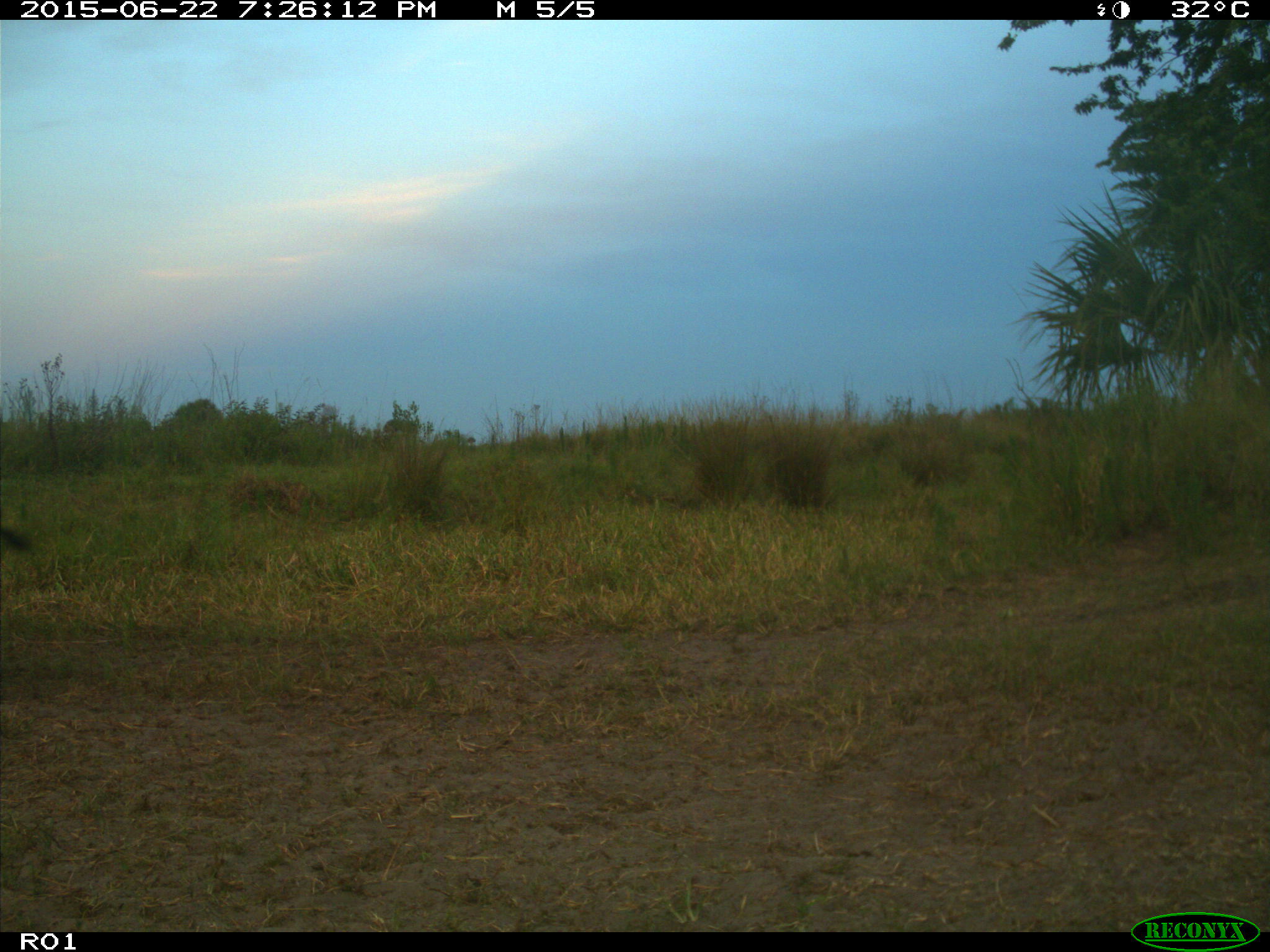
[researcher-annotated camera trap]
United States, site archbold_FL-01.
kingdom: Animalia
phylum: Chordata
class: Mammalia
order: Artiodactyla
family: Bovidae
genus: Bos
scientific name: Bos taurus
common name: domestic cow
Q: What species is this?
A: Bos taurus (domestic cow).